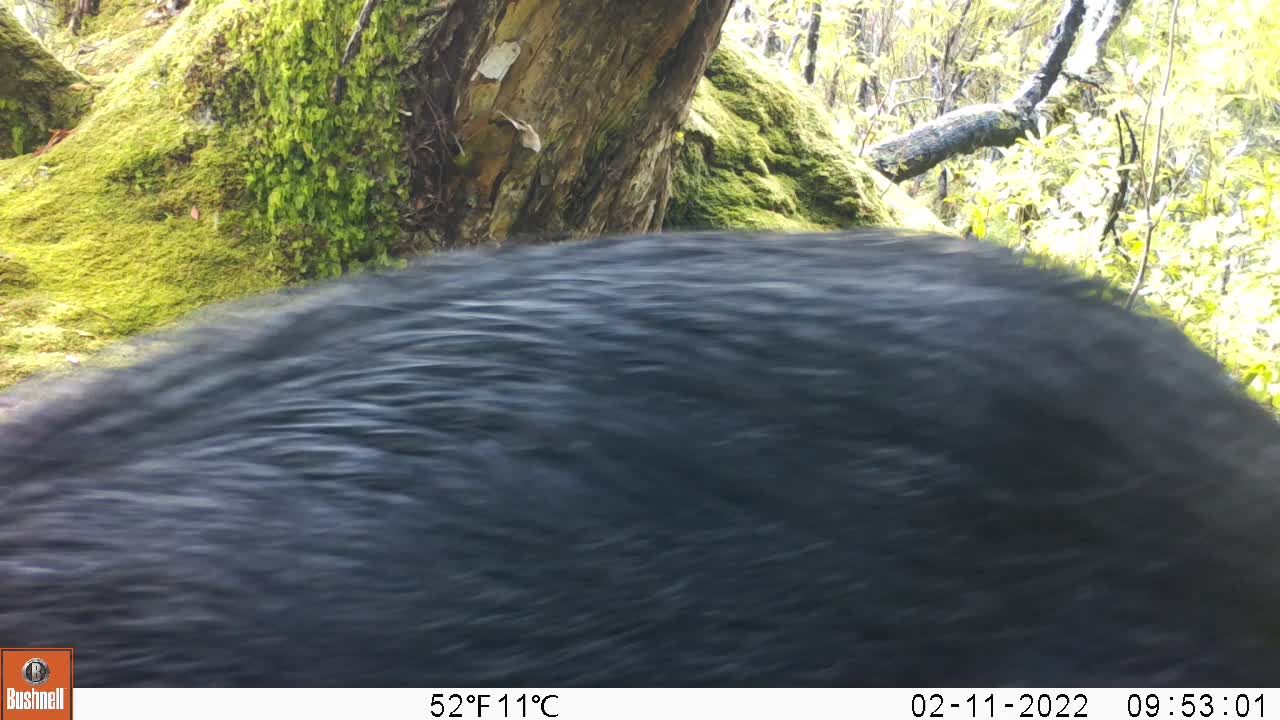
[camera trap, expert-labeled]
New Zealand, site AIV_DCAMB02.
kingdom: Animalia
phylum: Chordata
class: Mammalia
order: Artiodactyla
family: Suidae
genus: Sus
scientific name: Sus scrofa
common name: pig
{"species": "pig (Sus scrofa)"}